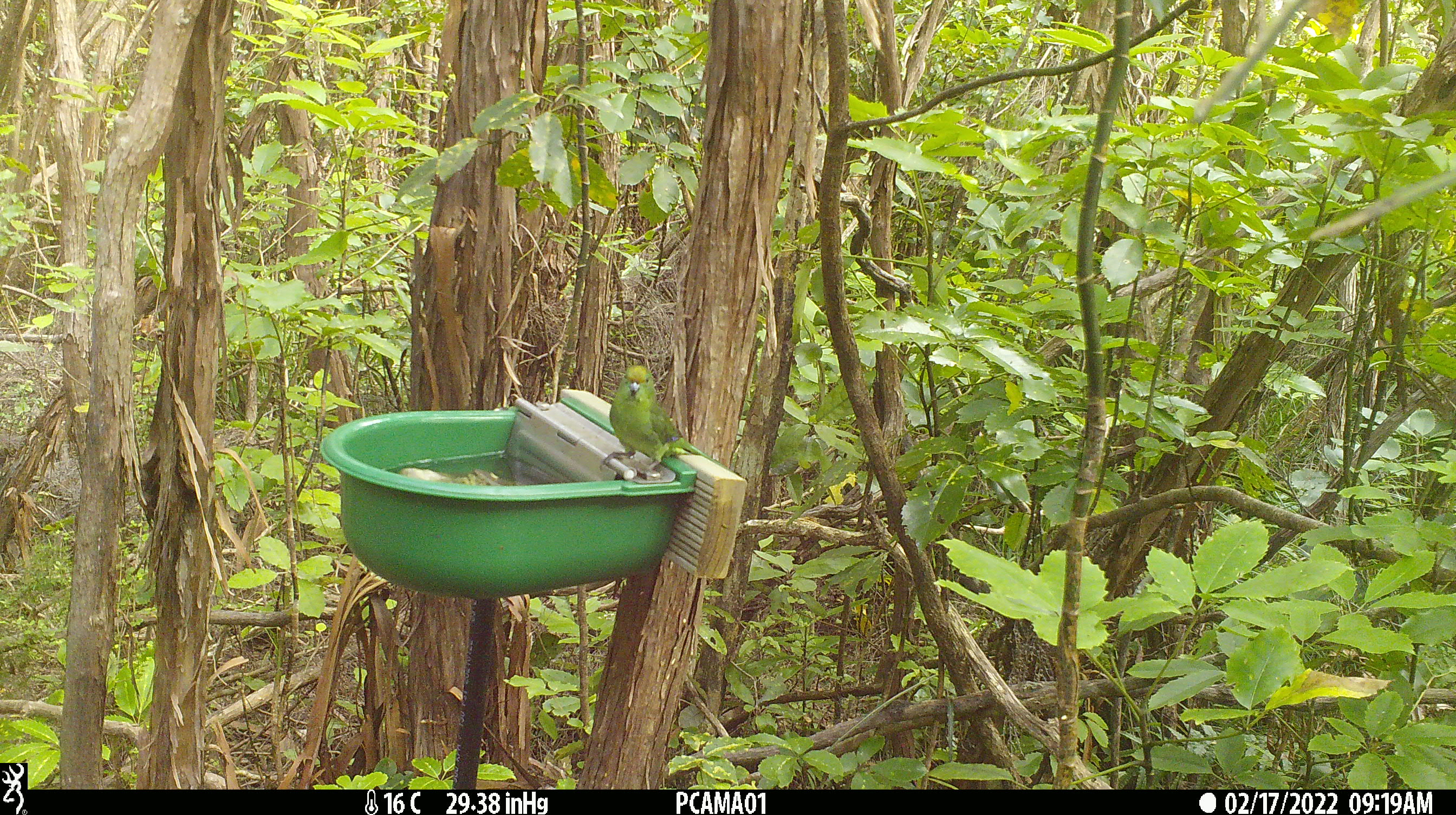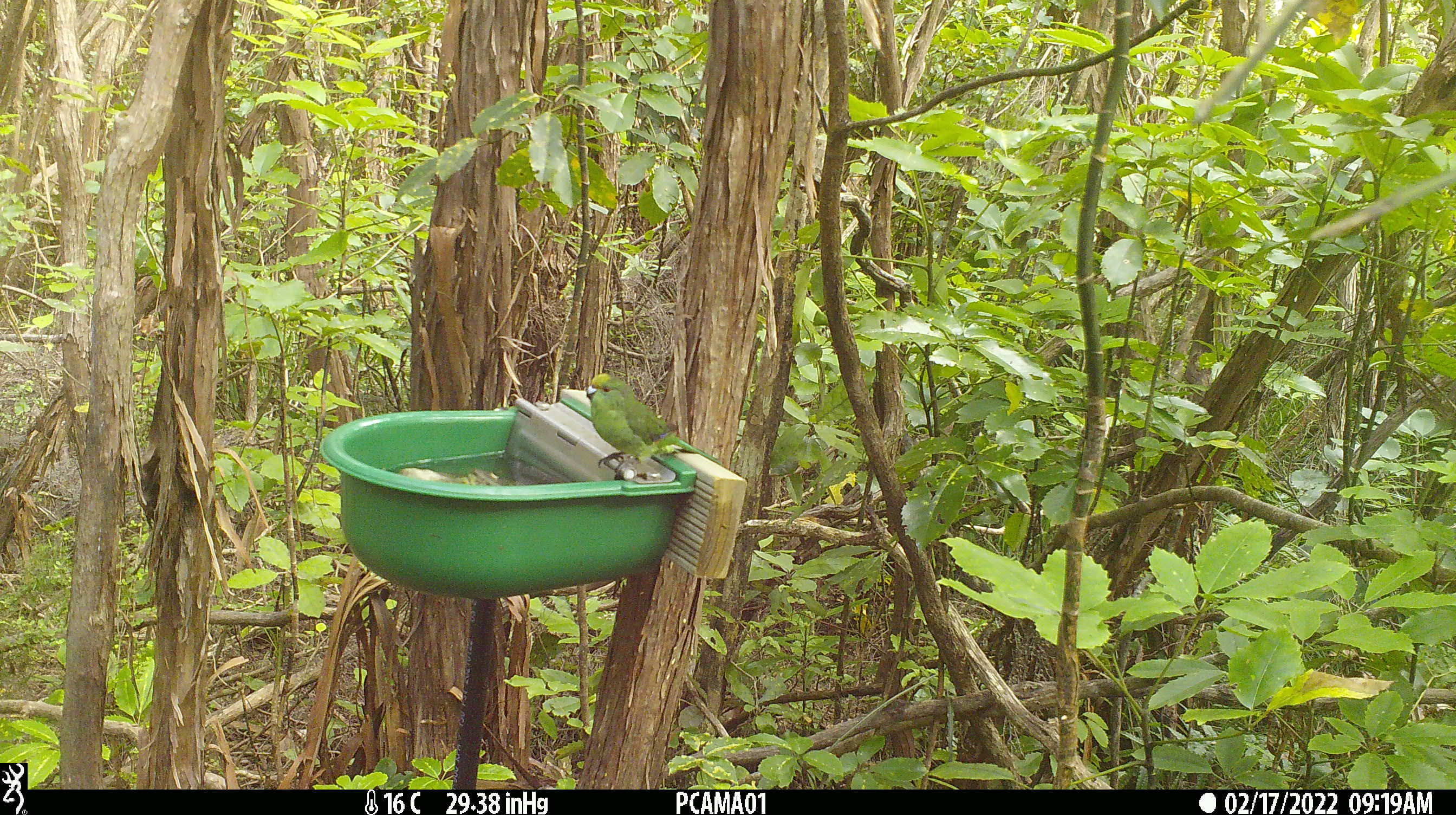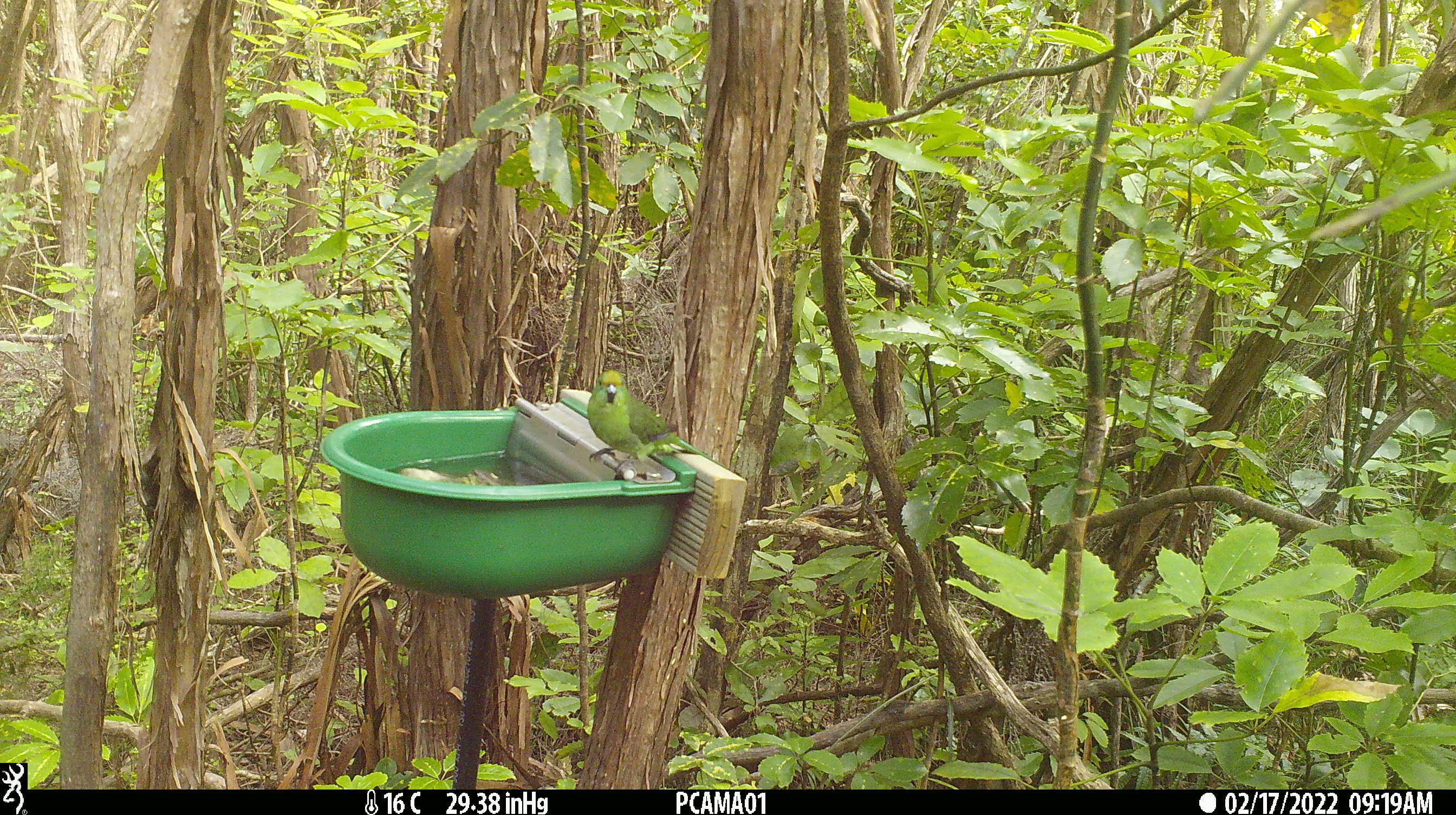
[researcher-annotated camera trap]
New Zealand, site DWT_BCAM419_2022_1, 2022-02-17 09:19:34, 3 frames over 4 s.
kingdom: Animalia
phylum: Chordata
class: Aves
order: Psittaciformes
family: Psittaculidae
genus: Cyanoramphus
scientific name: Cyanoramphus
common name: parakeet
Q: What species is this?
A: Parakeet (Cyanoramphus).